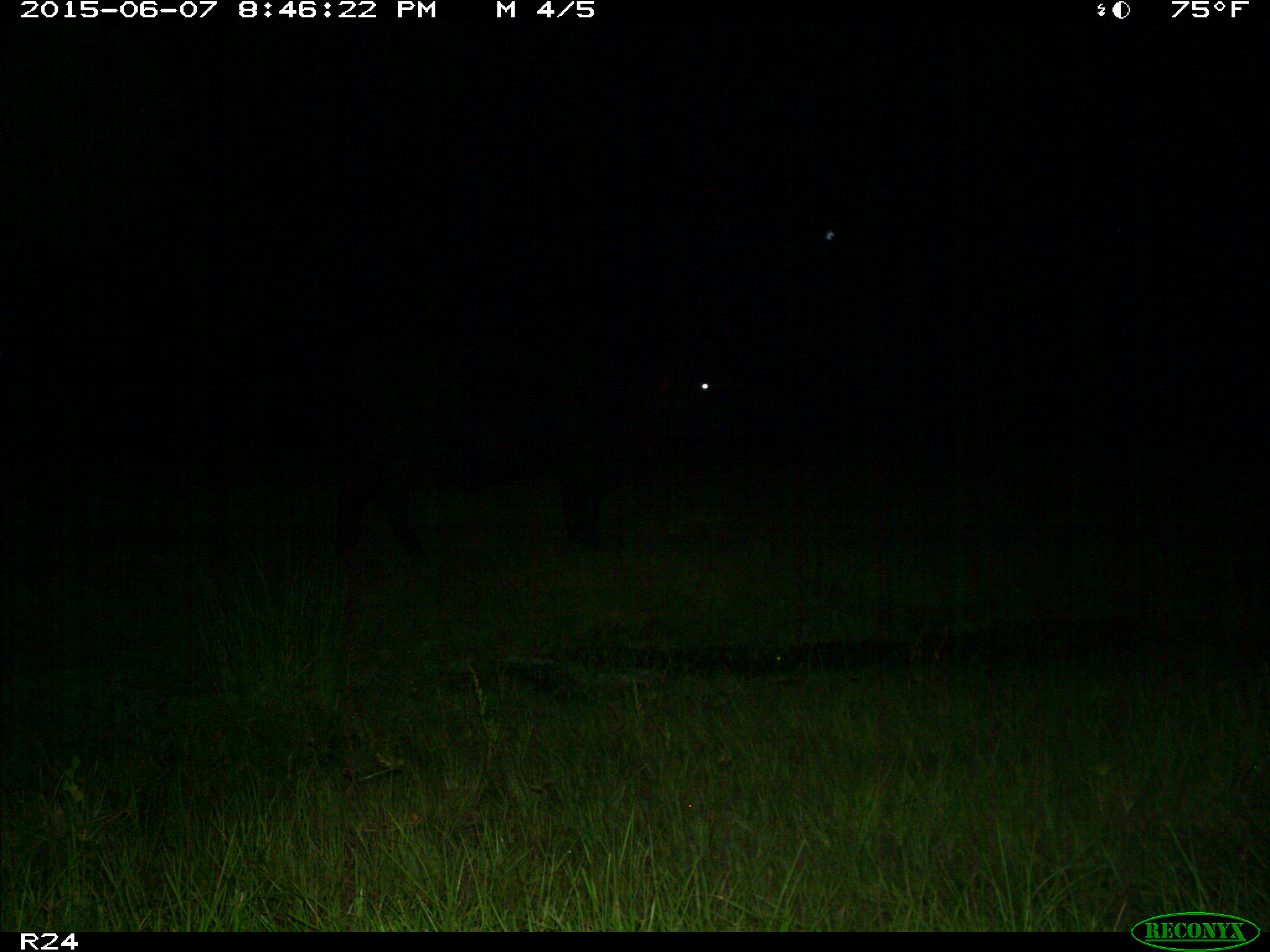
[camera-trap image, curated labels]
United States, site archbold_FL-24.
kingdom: Animalia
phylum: Chordata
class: Mammalia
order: Artiodactyla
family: Bovidae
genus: Bos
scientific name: Bos taurus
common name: domestic cow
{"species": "Bos taurus (domestic cow)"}